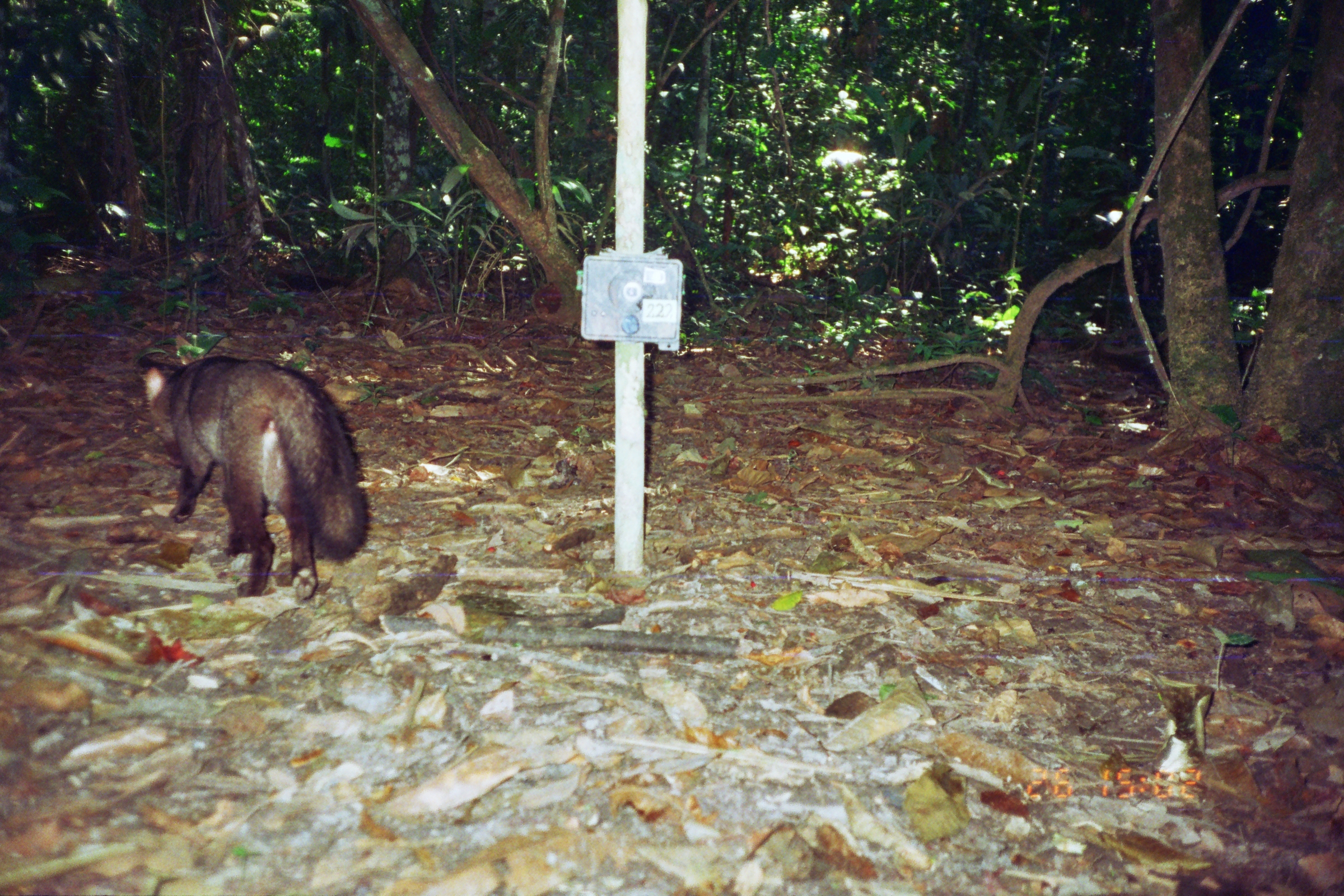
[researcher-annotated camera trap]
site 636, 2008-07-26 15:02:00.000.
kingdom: Animalia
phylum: Chordata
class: Mammalia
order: Carnivora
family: Canidae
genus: Atelocynus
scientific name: Atelocynus microtis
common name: short-eared dog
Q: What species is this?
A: Atelocynus microtis (short-eared dog).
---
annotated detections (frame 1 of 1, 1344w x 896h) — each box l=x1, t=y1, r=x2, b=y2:
atelocynus microtis: l=133, t=348, r=369, b=600